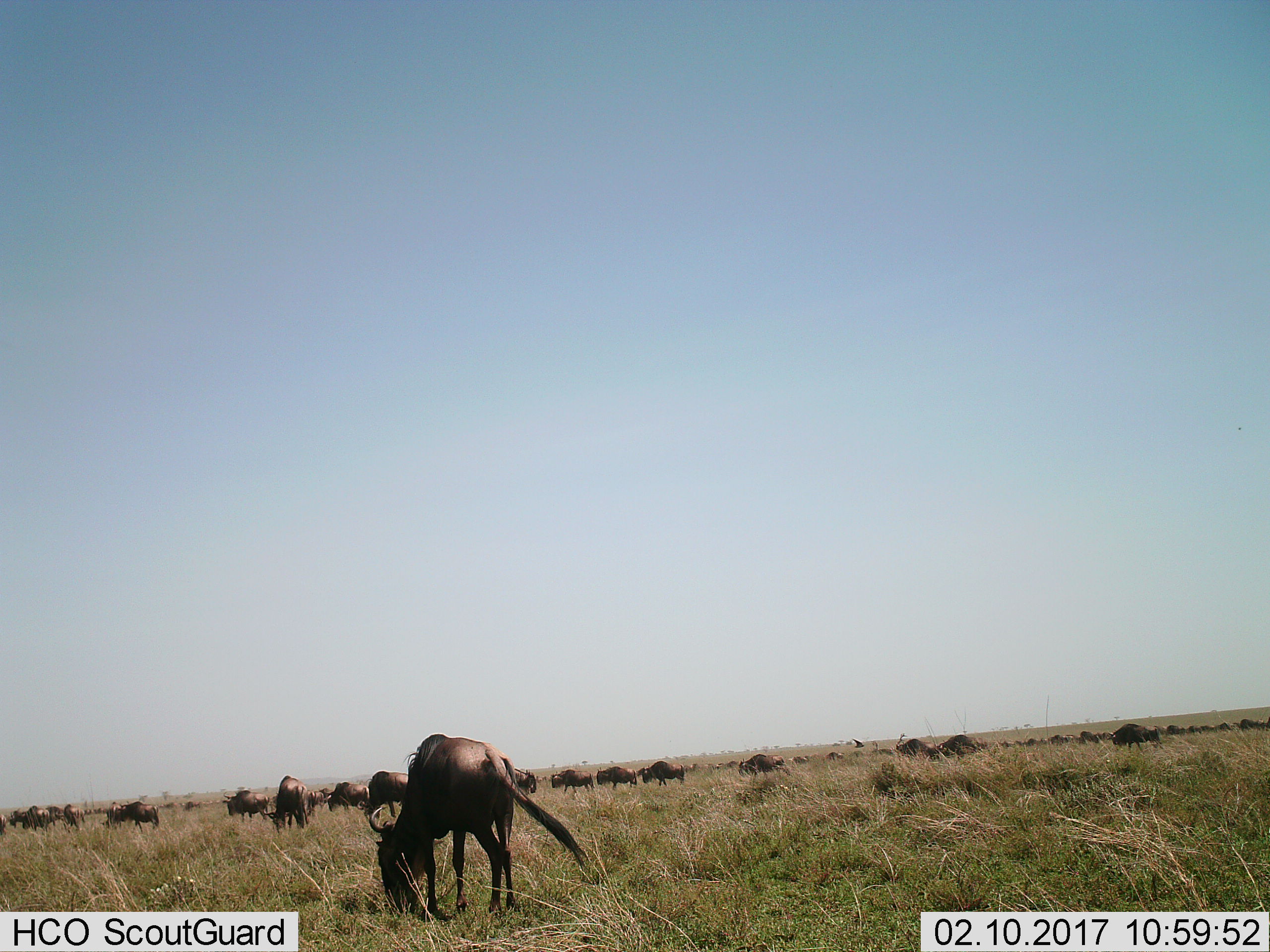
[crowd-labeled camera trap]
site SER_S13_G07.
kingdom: Animalia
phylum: Chordata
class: Mammalia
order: Artiodactyla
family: Bovidae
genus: Connochaetes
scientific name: Connochaetes taurinus taurinus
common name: blue wildebeest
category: wildebeestblue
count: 11-50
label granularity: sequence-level